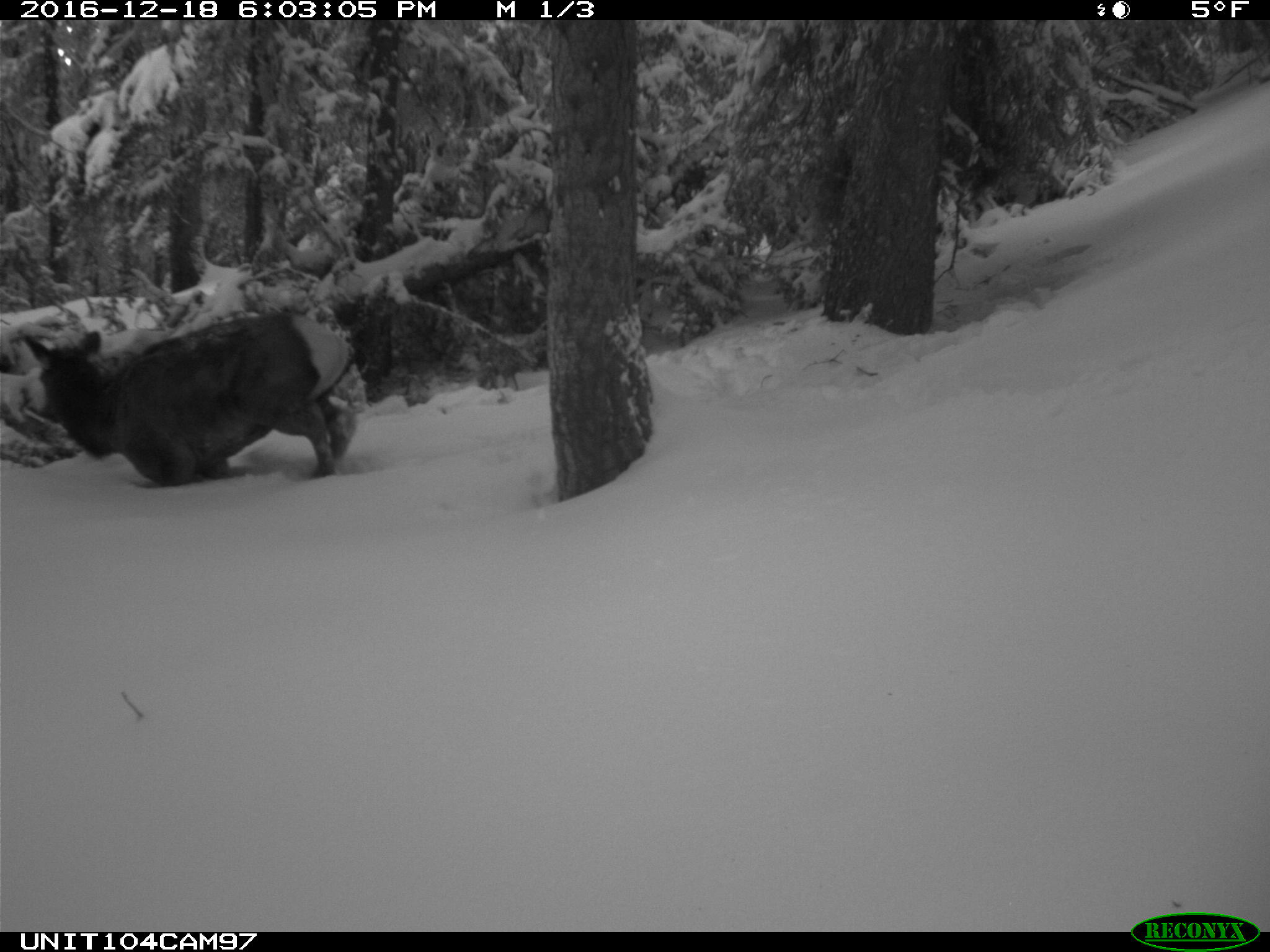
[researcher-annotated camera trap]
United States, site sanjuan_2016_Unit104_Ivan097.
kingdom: Animalia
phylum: Chordata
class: Mammalia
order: Artiodactyla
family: Cervidae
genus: Cervus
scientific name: Cervus elaphus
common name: red deer